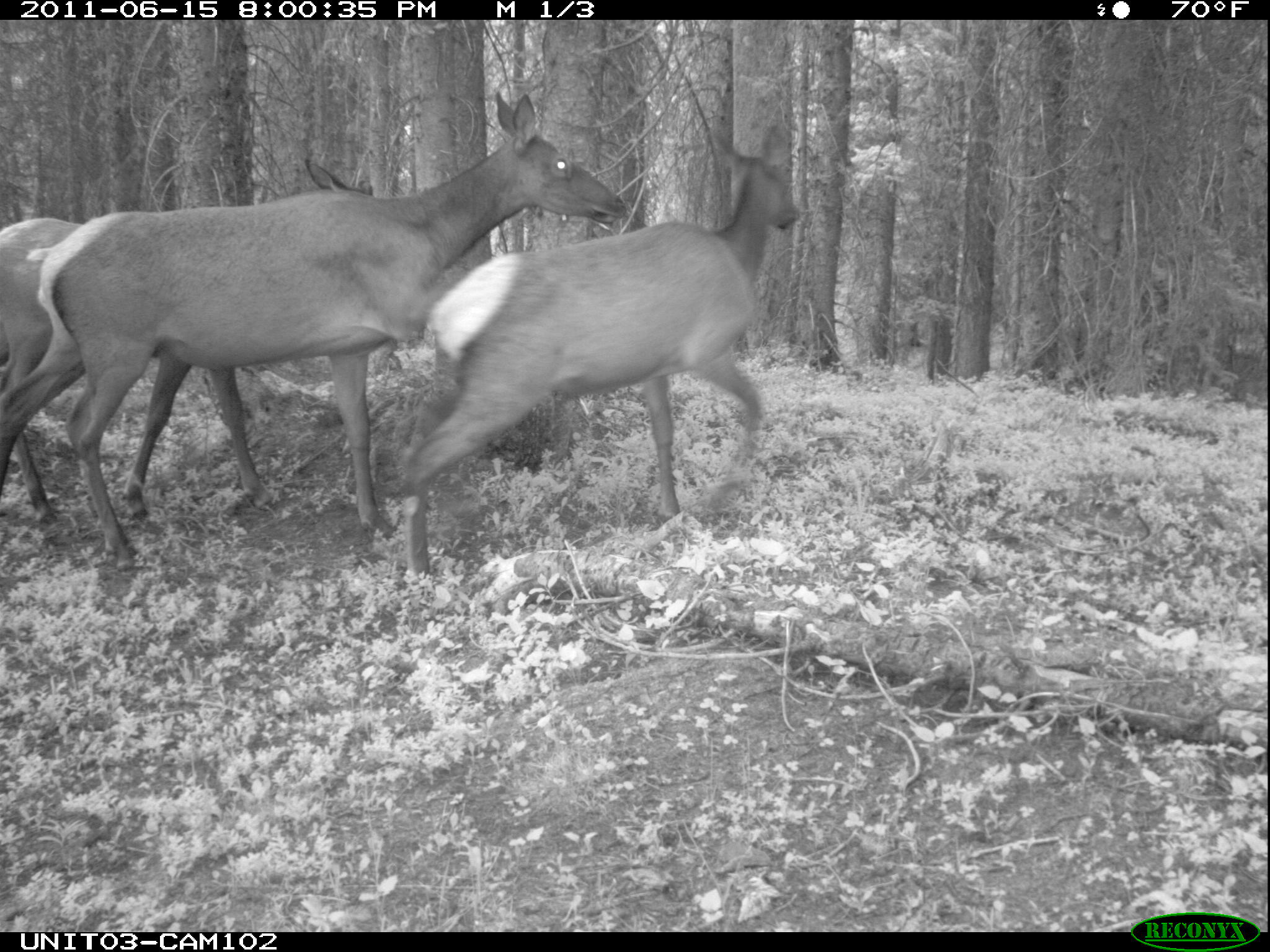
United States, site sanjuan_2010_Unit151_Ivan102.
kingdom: Animalia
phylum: Chordata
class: Mammalia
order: Artiodactyla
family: Cervidae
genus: Cervus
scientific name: Cervus elaphus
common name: red deer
Cervus elaphus (red deer).